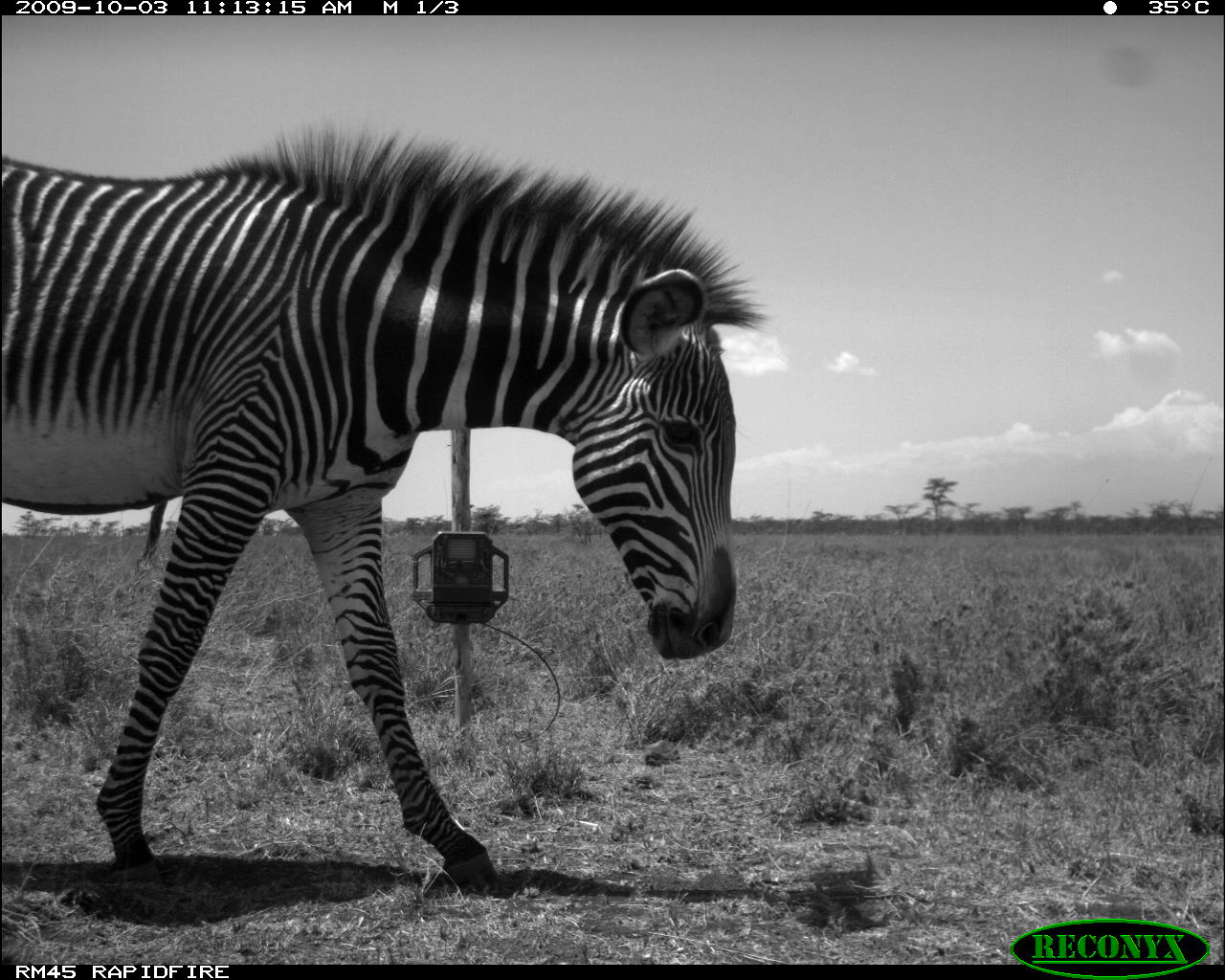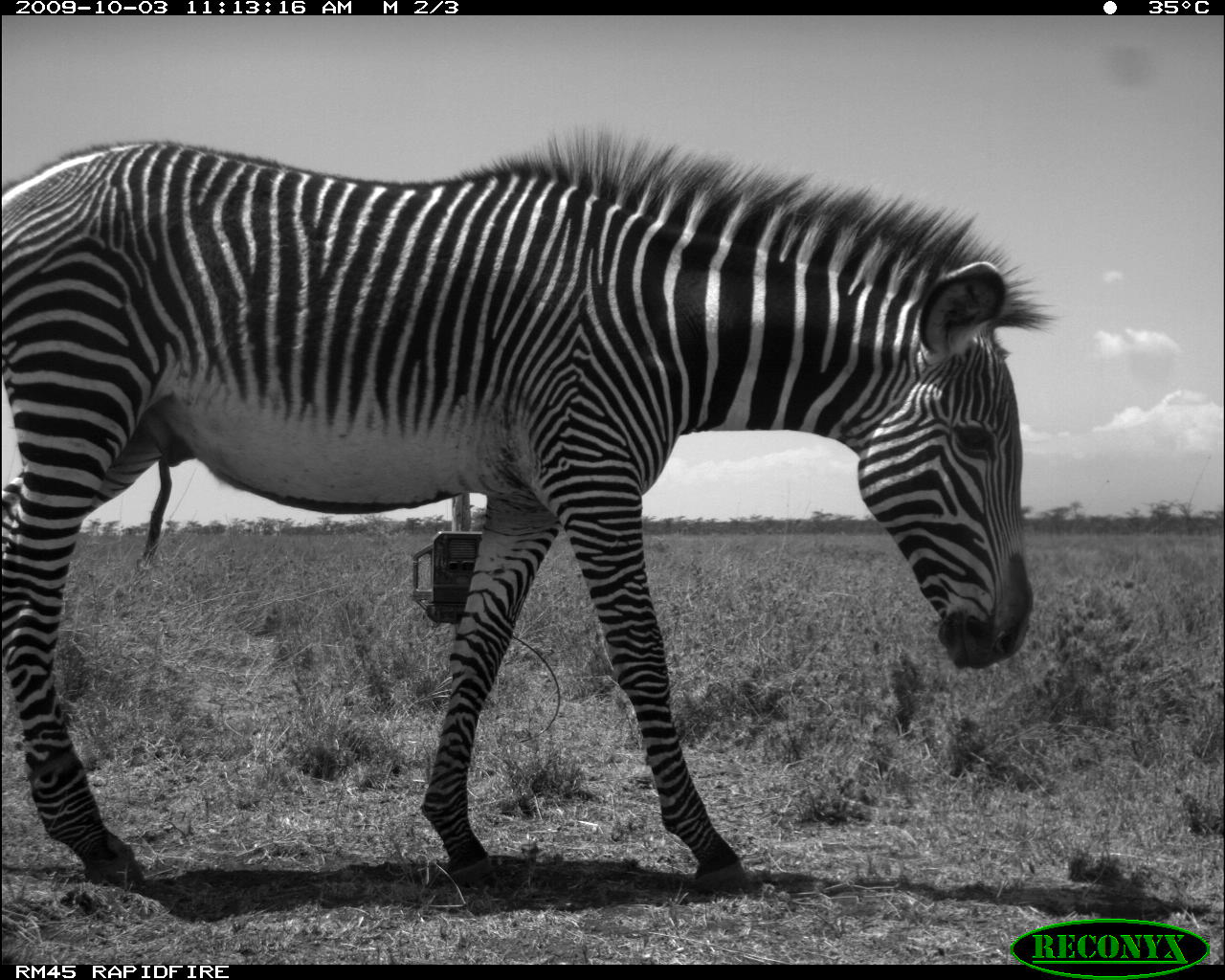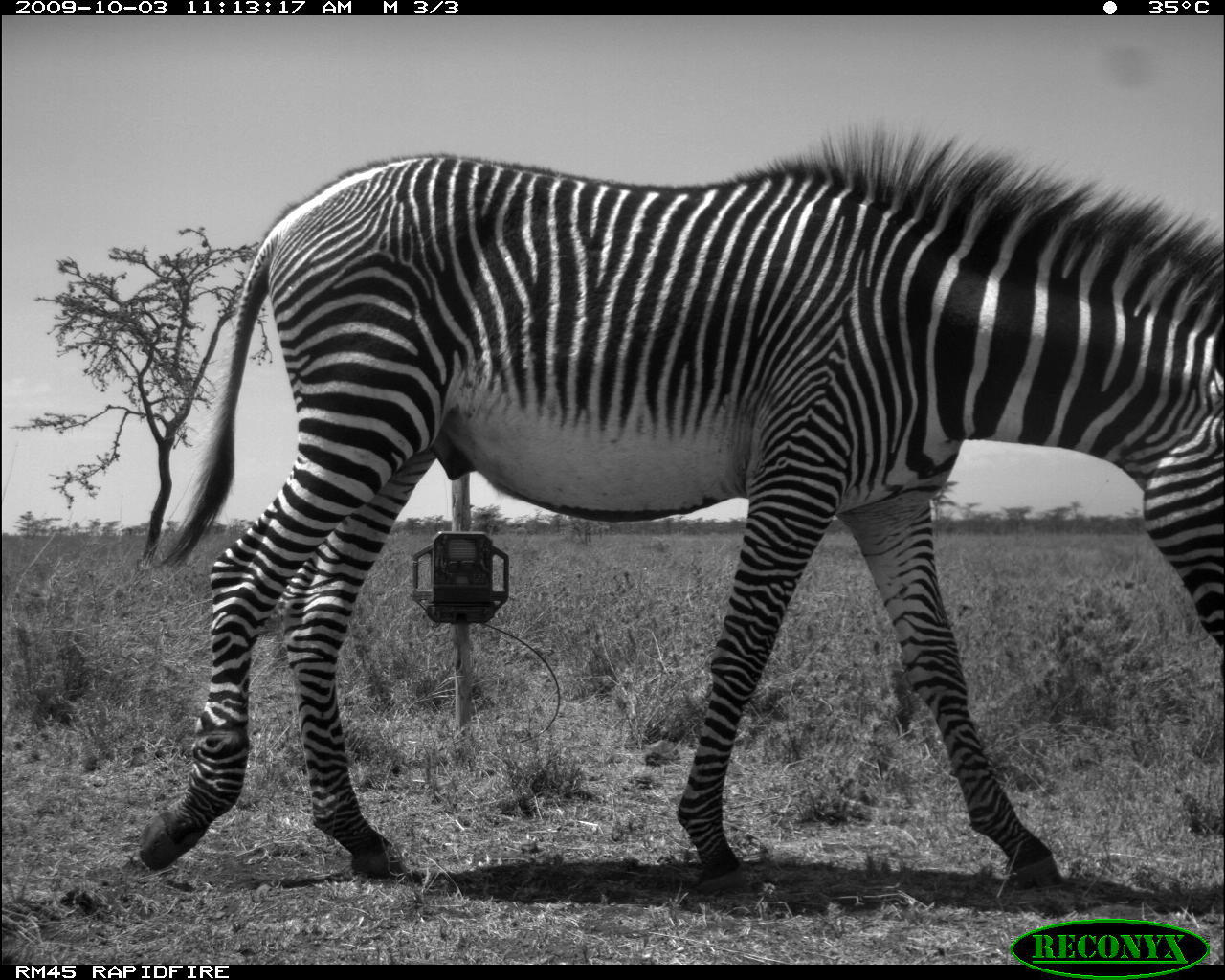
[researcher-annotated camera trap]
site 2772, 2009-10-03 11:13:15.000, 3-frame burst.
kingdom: Animalia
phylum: Chordata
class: Mammalia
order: Perissodactyla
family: Equidae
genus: Equus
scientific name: Equus grevyi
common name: grévy's zebra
Equus grevyi (grévy's zebra), count 1.